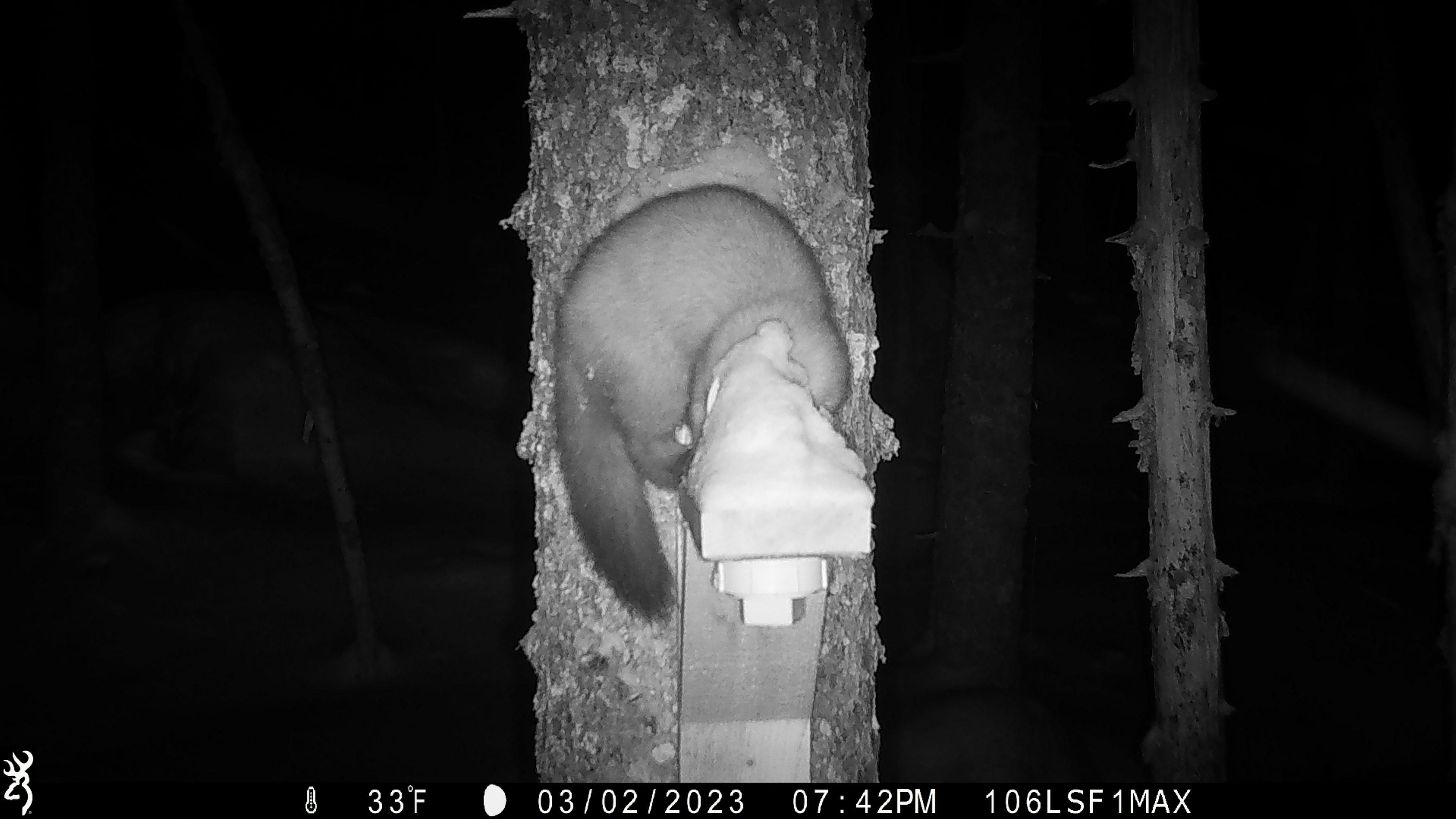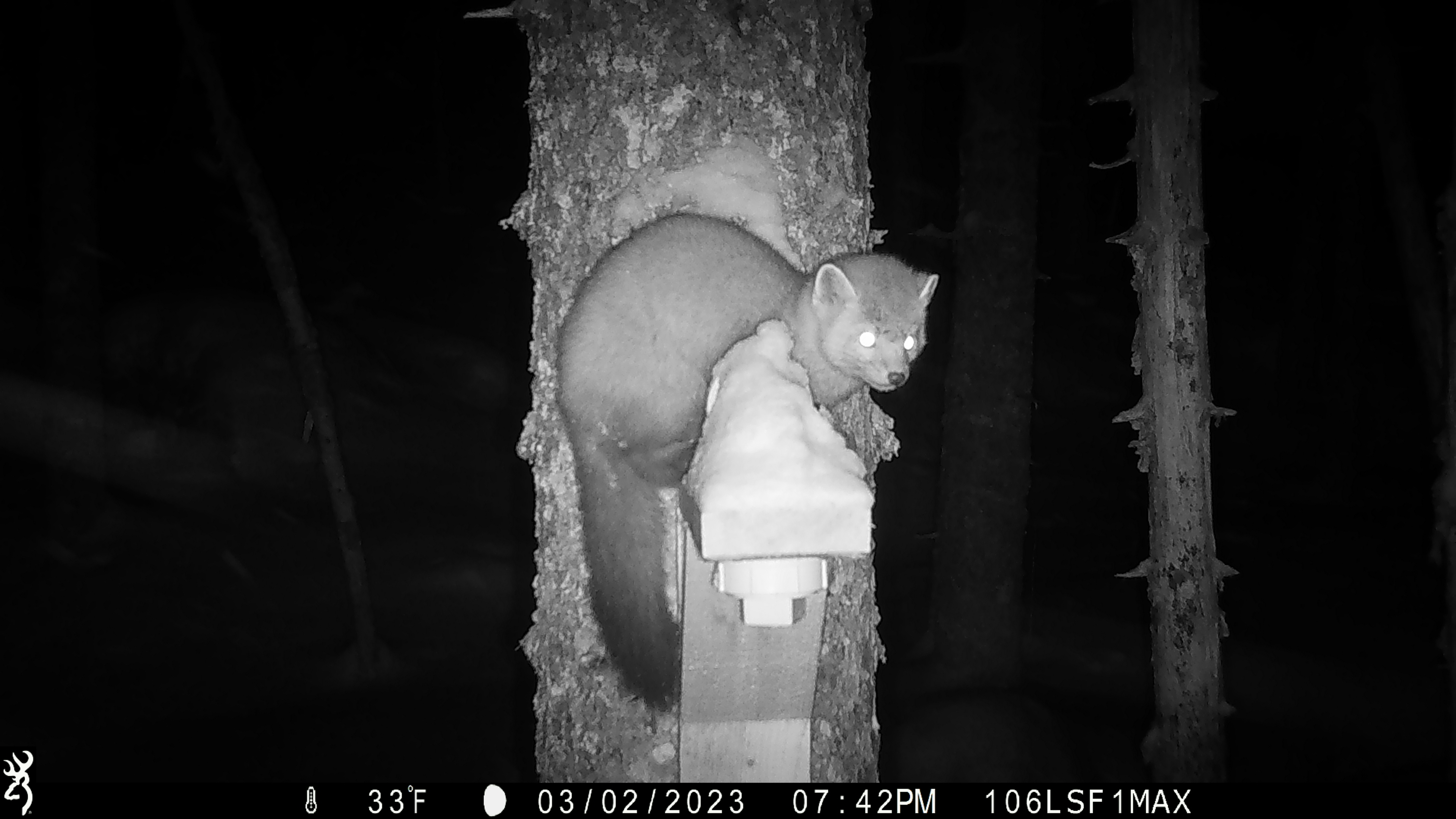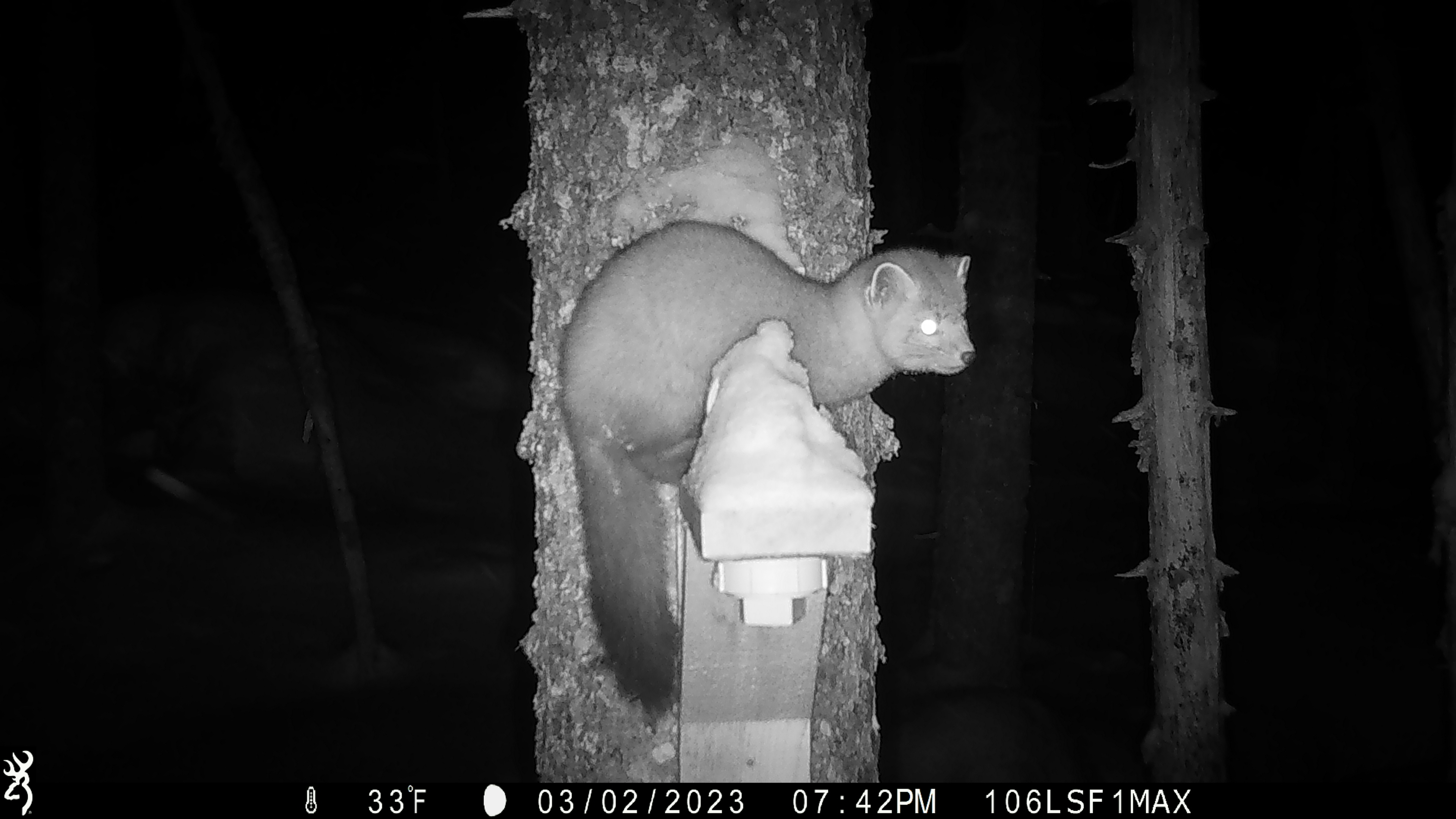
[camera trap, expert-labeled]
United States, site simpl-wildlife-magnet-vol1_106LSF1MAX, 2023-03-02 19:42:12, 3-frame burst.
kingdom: Animalia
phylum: Chordata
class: Mammalia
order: Carnivora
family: Mustelidae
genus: Martes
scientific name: Martes americana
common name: american marten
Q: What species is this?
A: American marten (Martes americana).